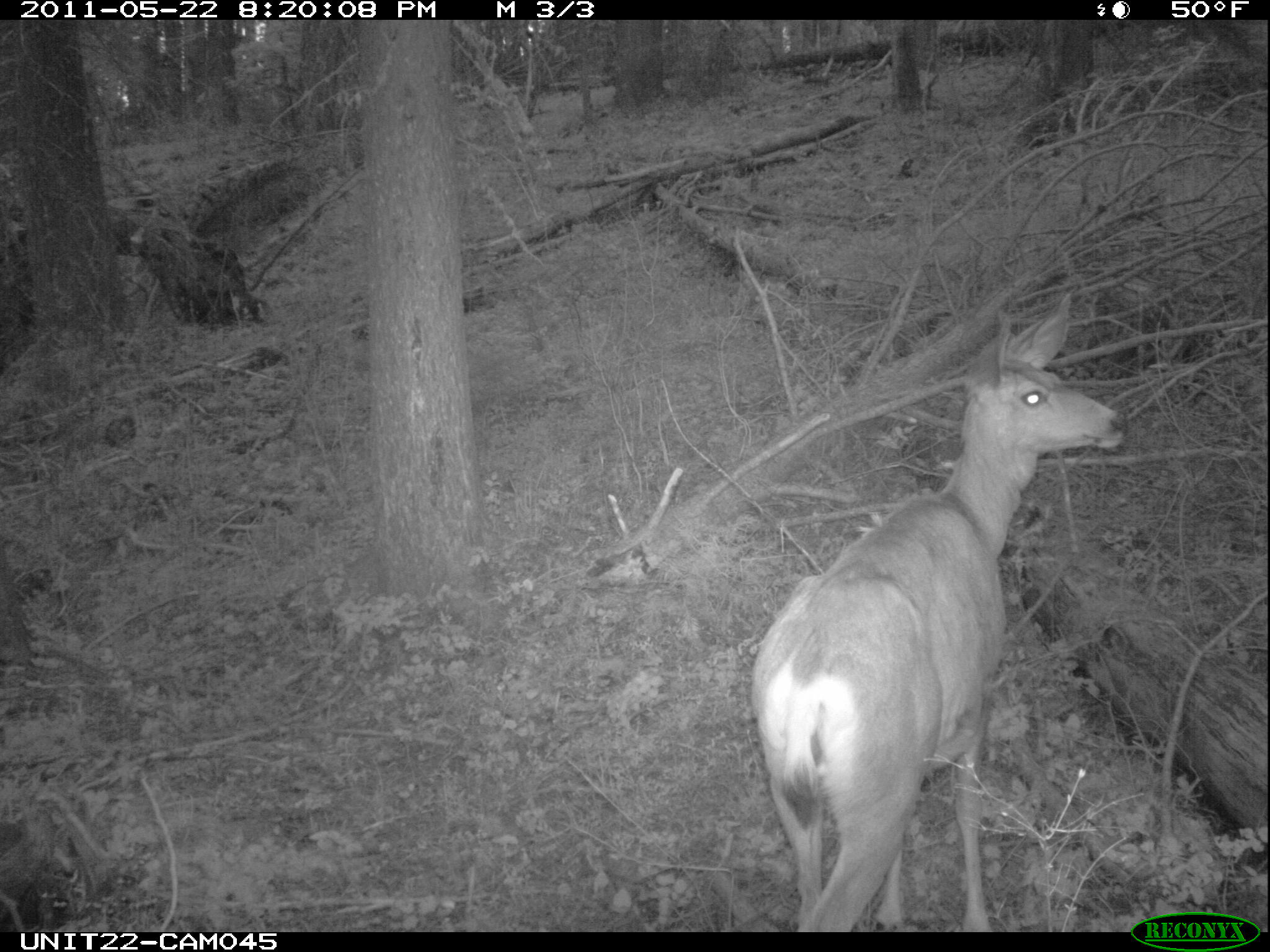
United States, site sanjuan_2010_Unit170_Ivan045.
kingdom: Animalia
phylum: Chordata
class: Mammalia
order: Artiodactyla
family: Cervidae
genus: Odocoileus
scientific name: Odocoileus hemionus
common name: mule deer